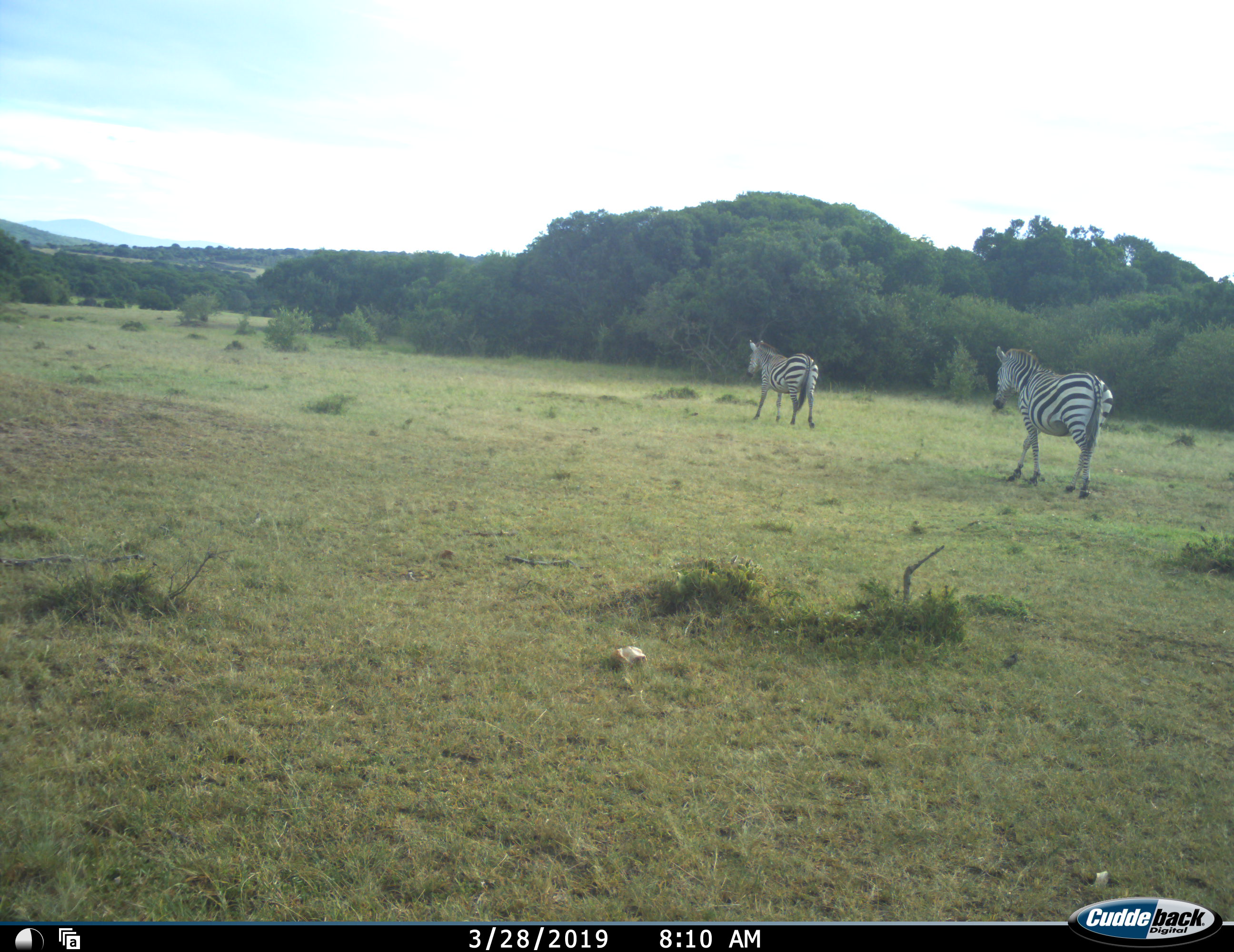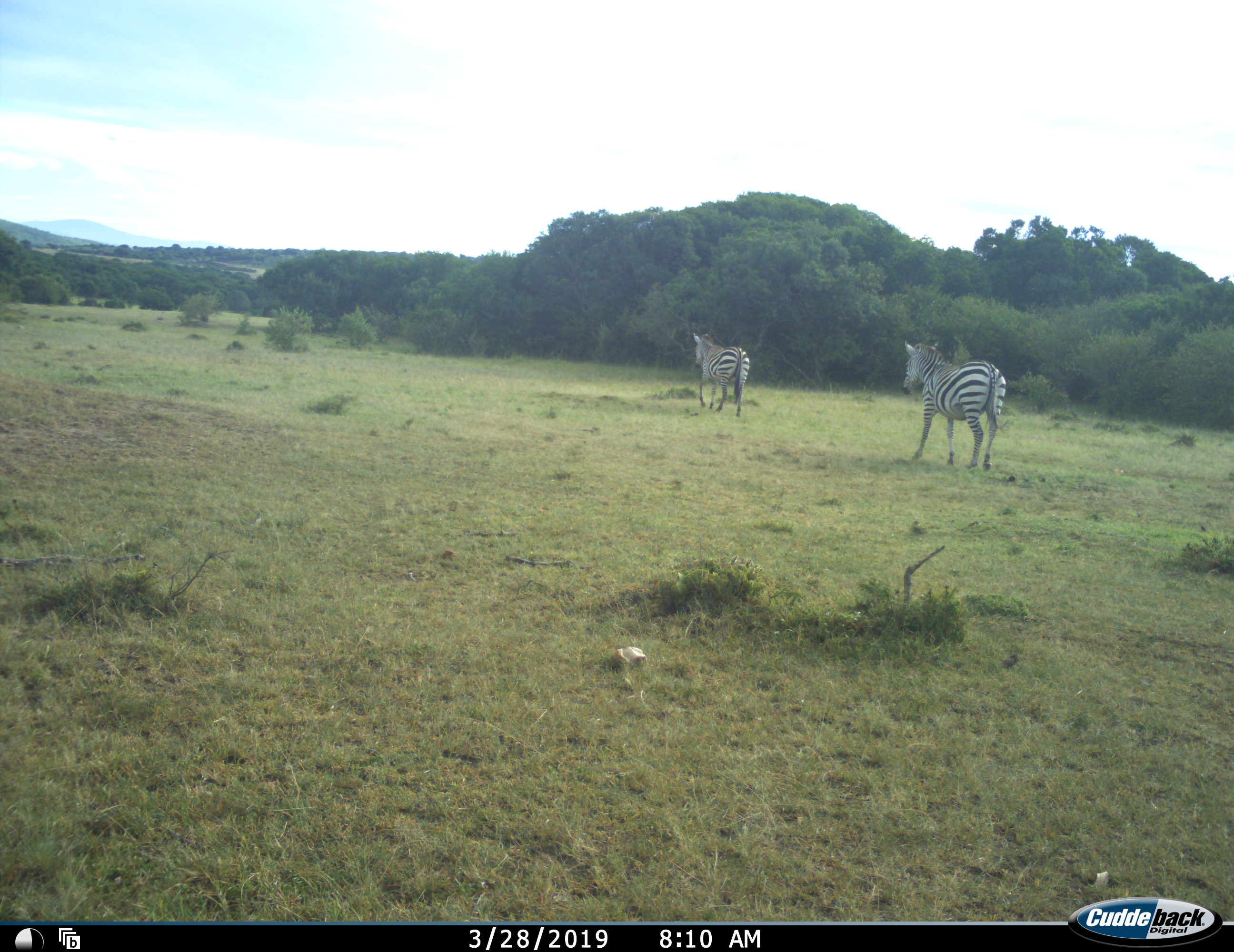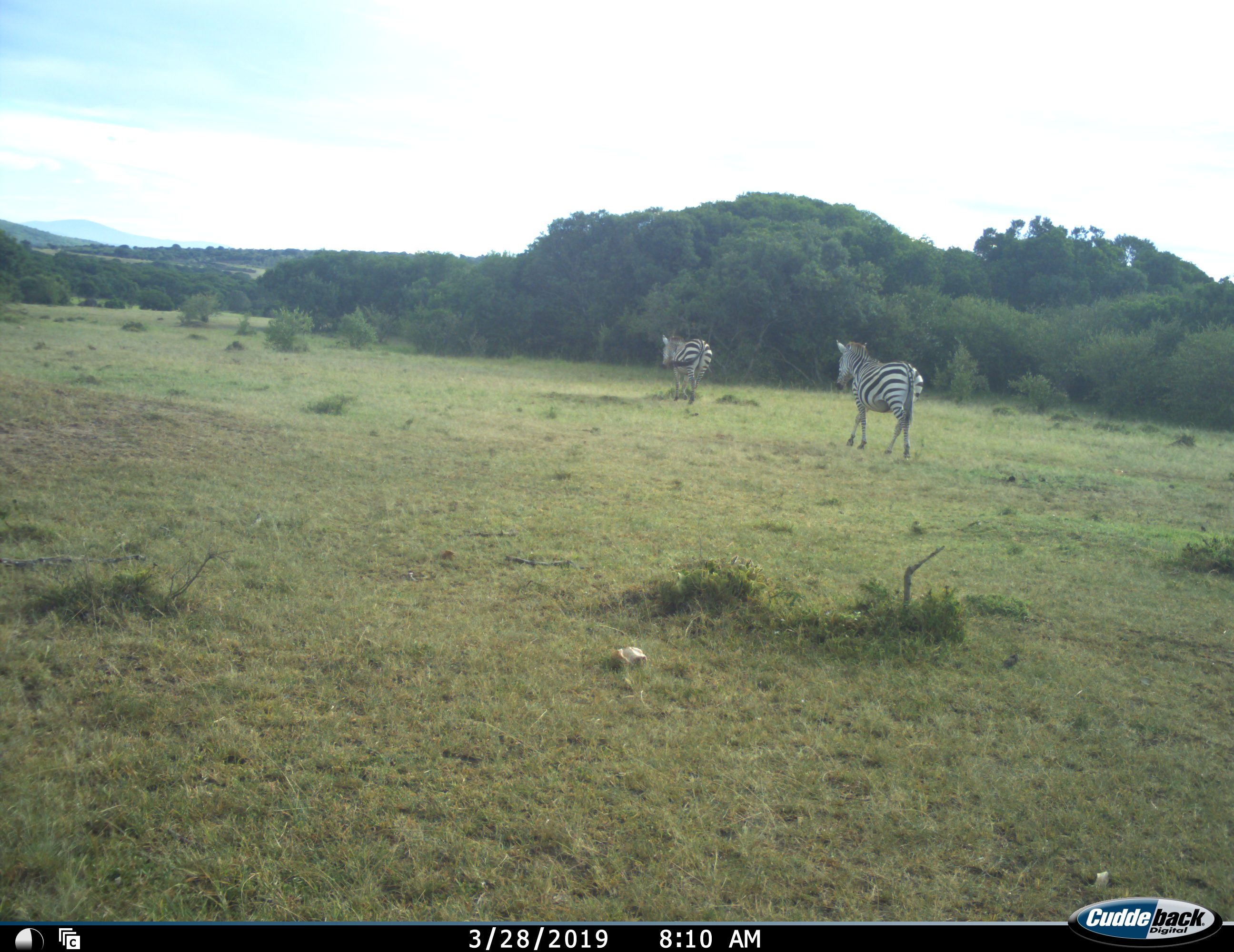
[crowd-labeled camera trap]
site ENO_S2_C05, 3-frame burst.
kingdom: Animalia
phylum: Chordata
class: Mammalia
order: Perissodactyla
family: Equidae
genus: Equus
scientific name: Equus quagga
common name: plains zebra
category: zebraplains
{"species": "zebraplains (plains zebra) (Equus quagga)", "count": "2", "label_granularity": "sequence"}